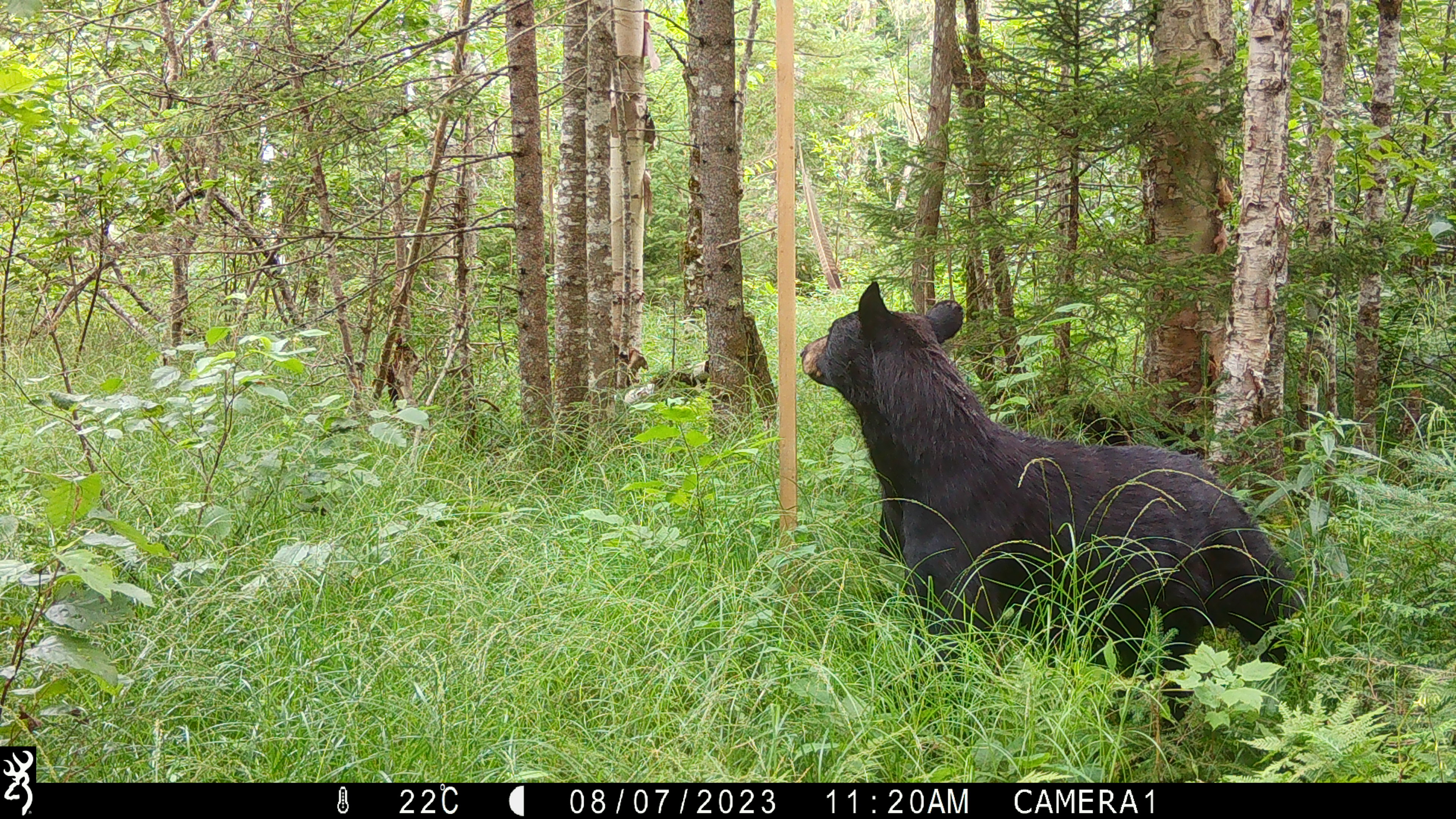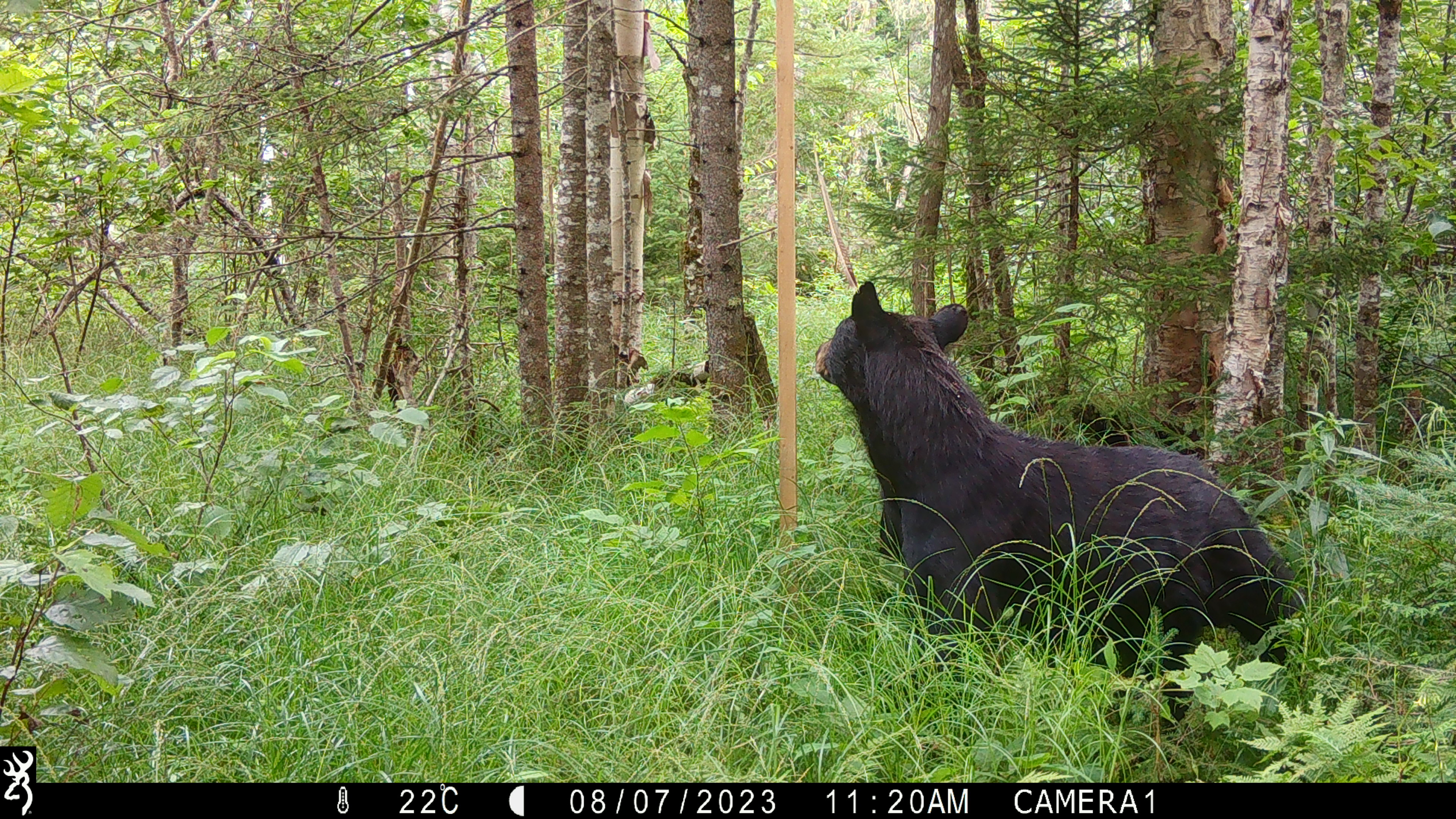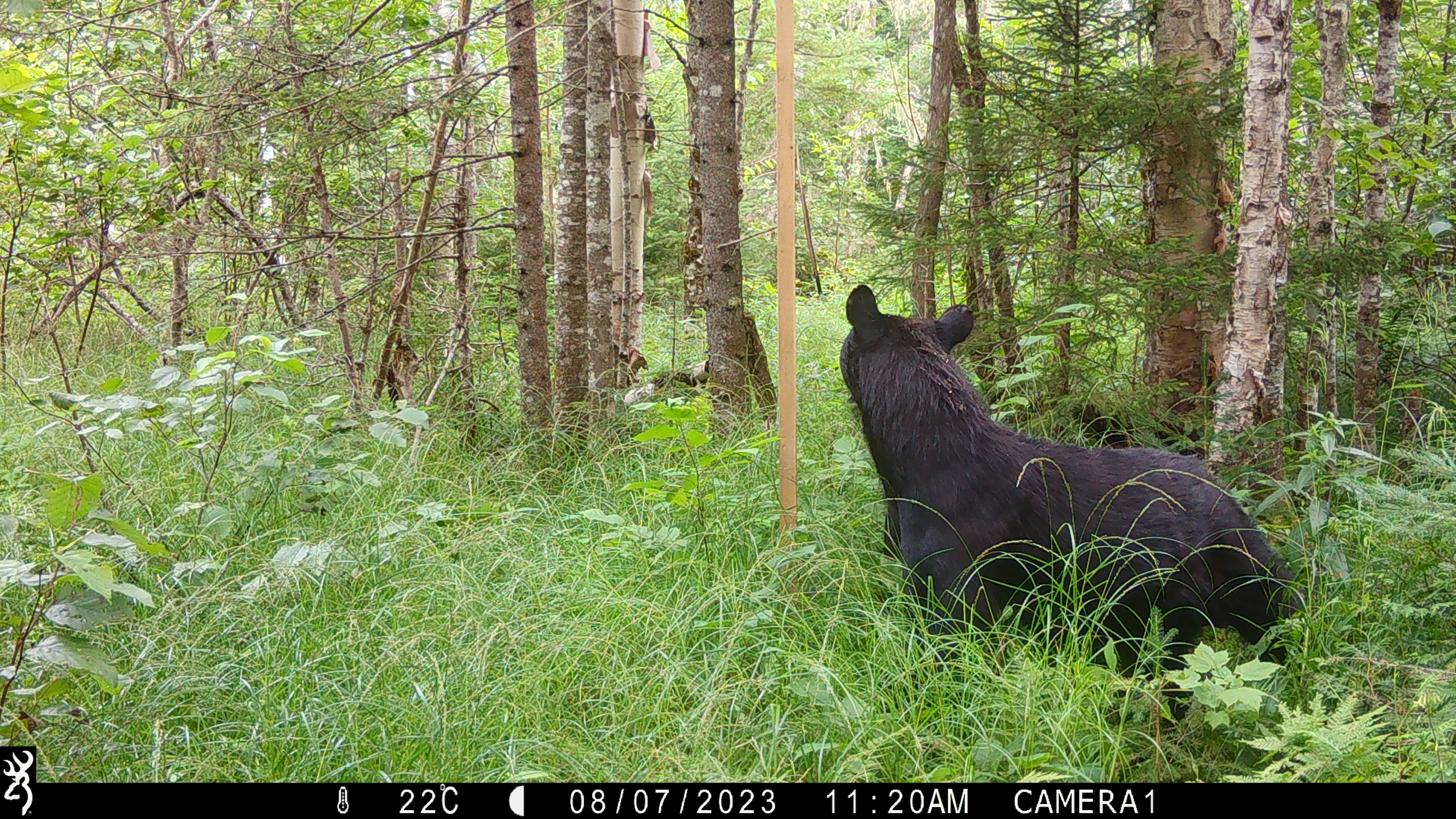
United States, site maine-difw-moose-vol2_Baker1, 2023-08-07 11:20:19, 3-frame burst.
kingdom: Animalia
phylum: Chordata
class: Mammalia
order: Carnivora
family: Ursidae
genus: Ursus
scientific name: Ursus americanus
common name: black bear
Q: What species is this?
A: Black bear (Ursus americanus).